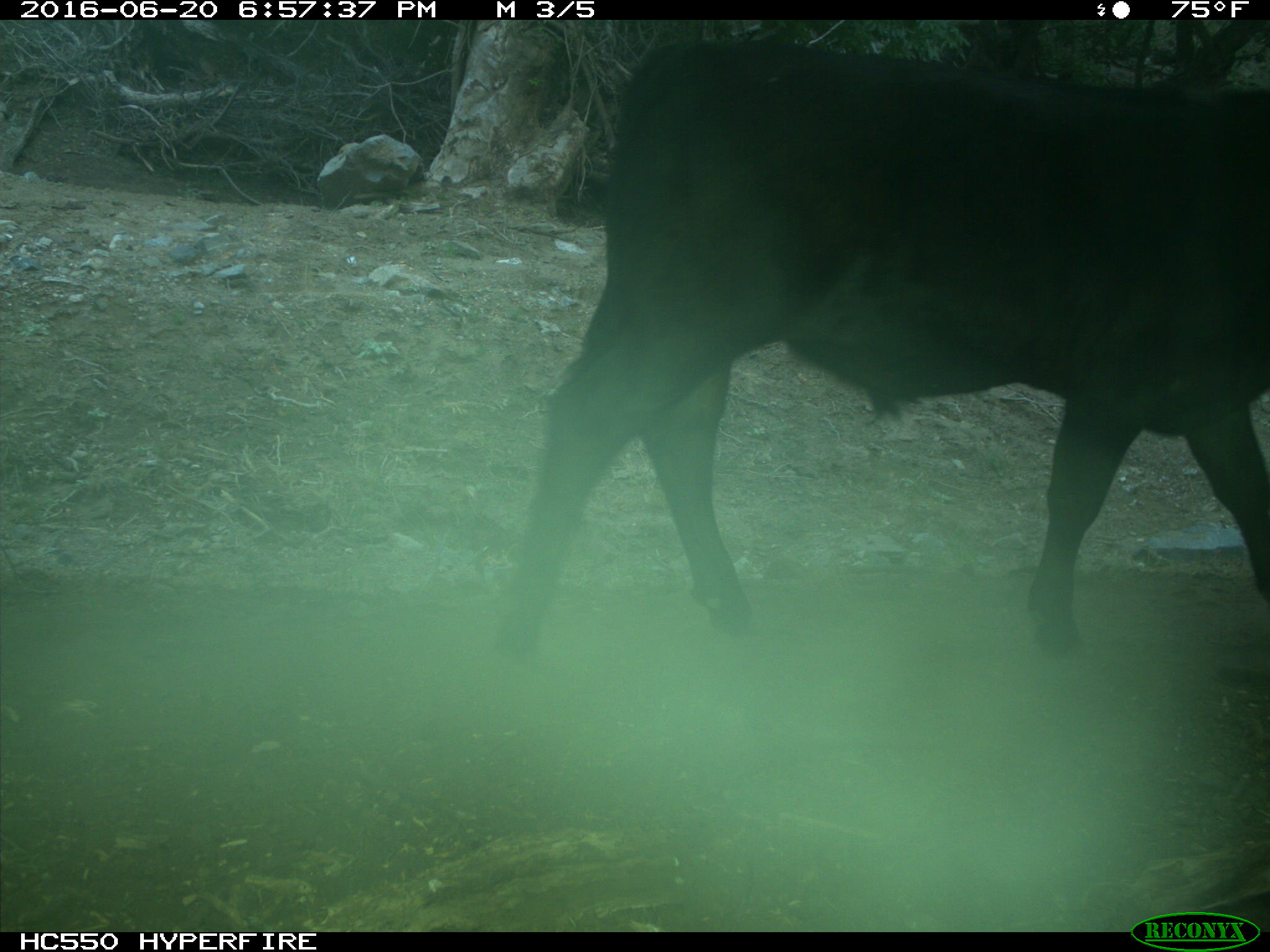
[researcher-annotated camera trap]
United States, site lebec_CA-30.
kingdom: Animalia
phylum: Chordata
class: Mammalia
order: Artiodactyla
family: Bovidae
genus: Bos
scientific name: Bos taurus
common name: domestic cow